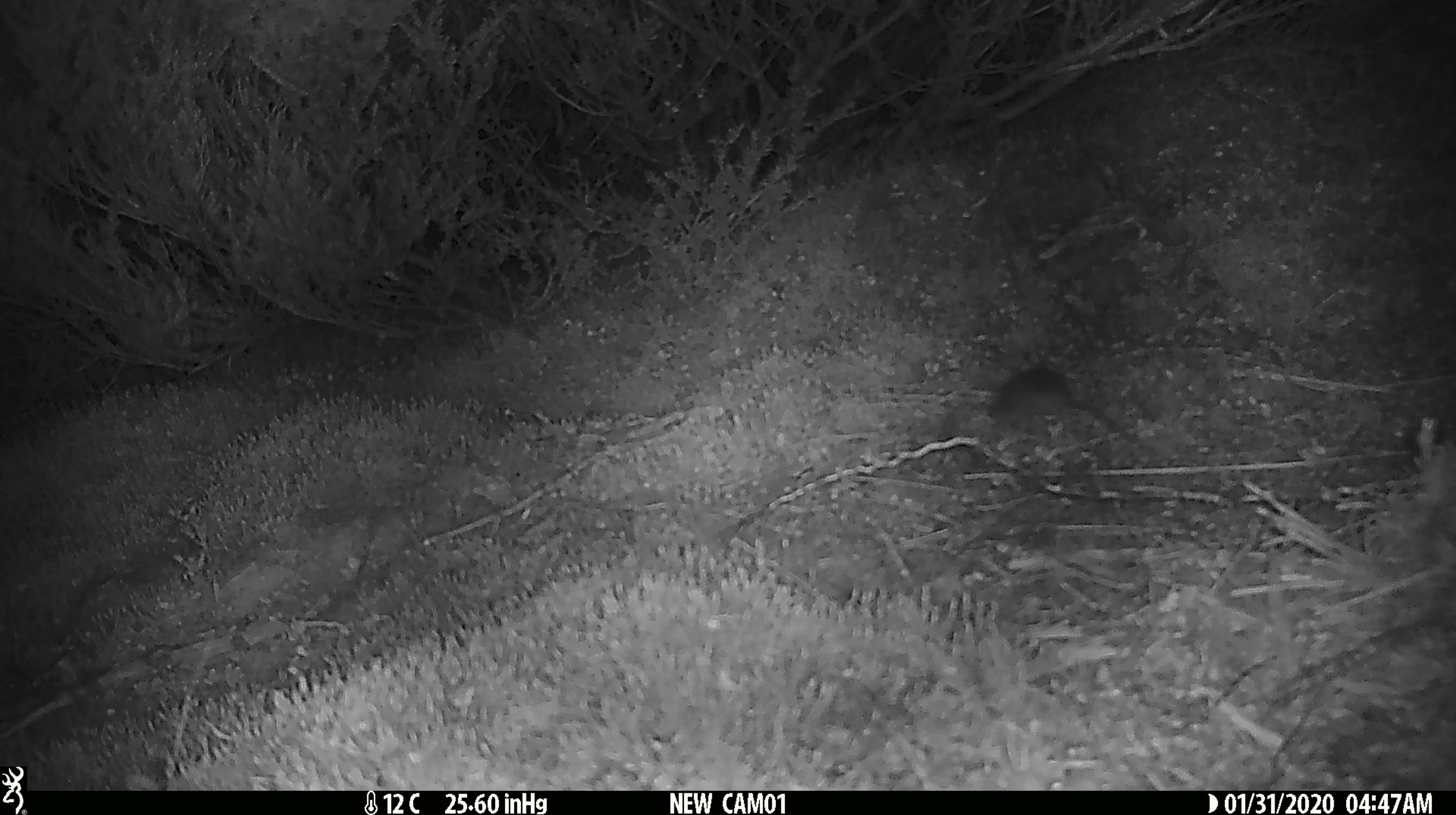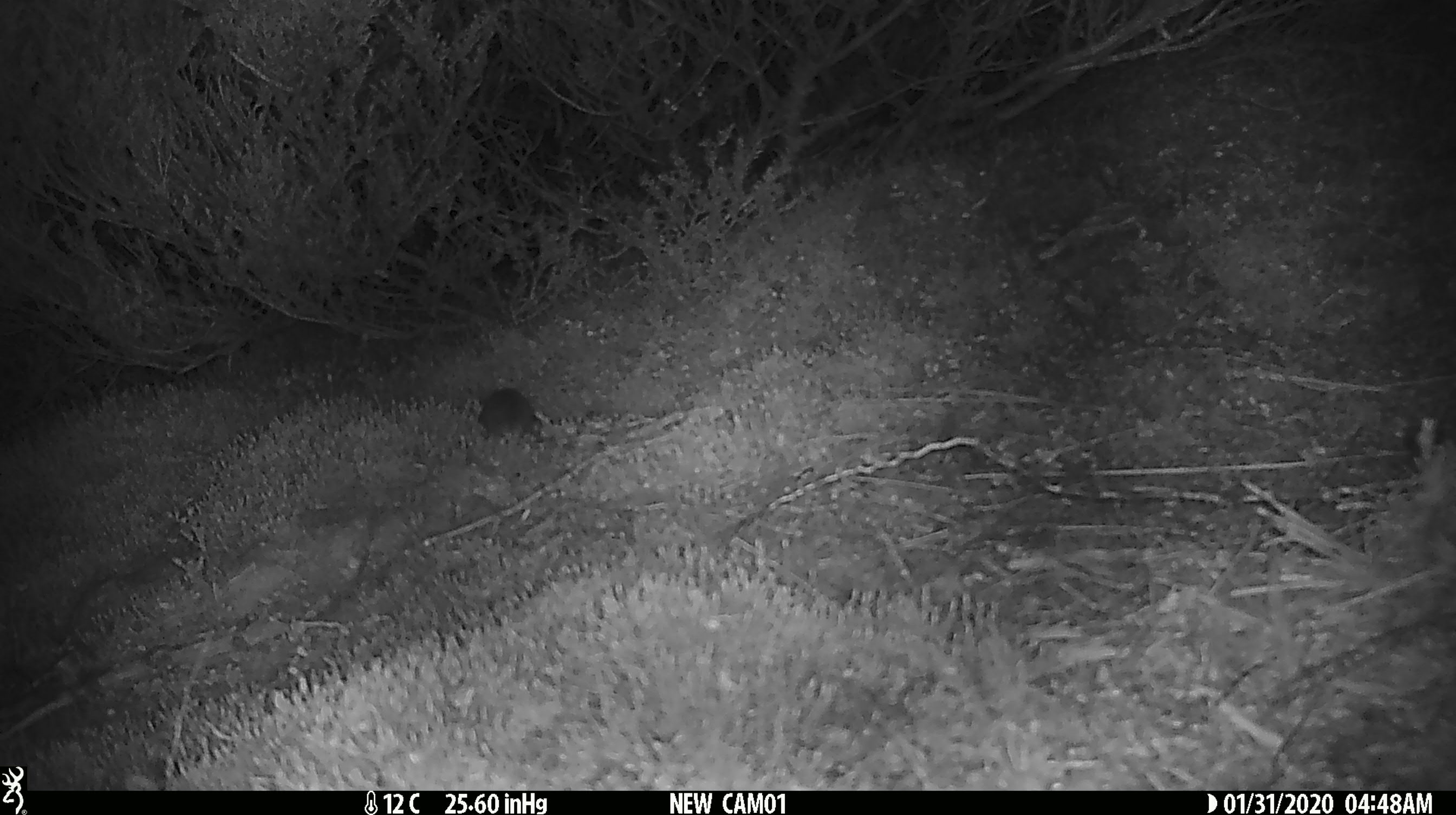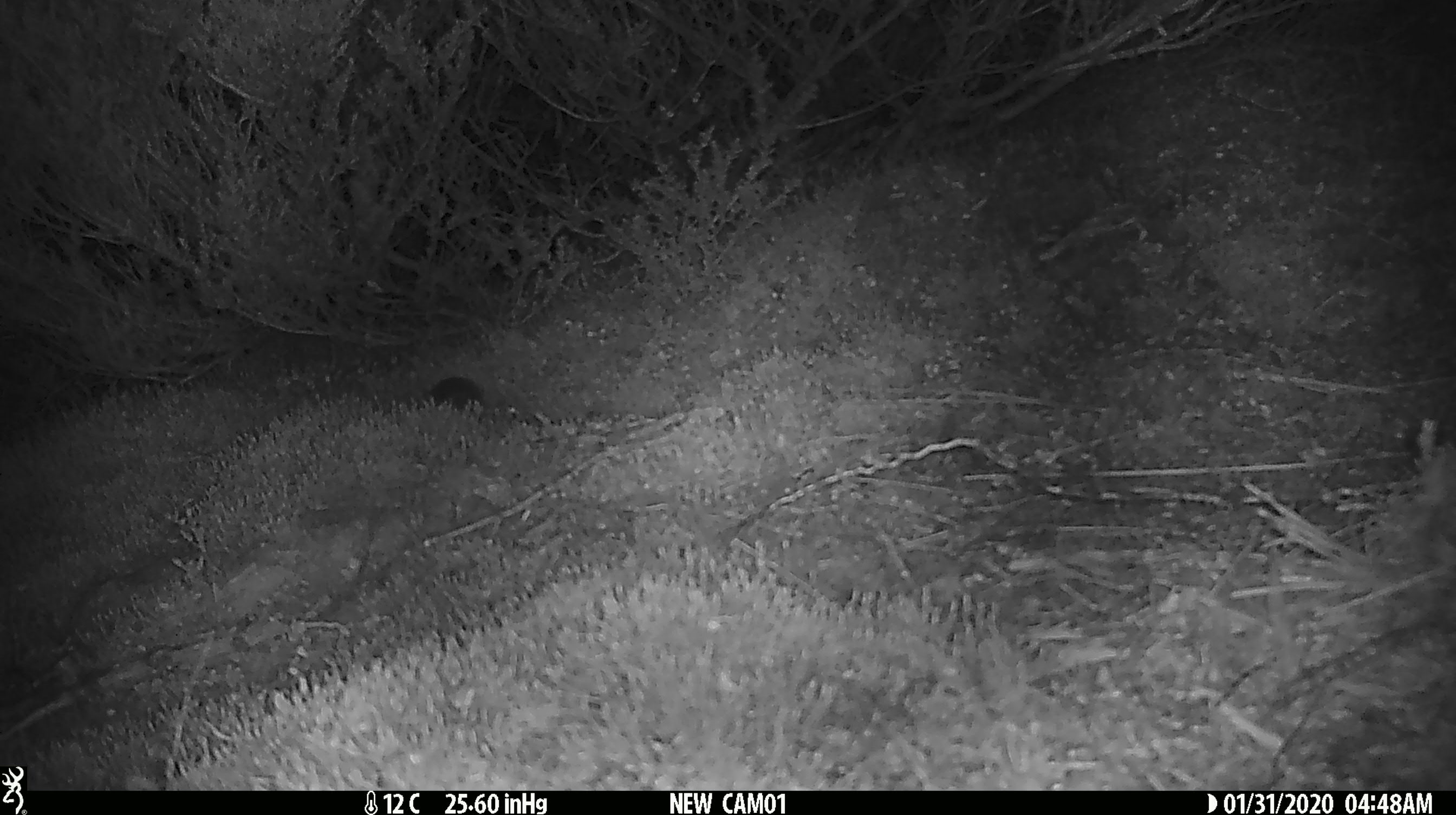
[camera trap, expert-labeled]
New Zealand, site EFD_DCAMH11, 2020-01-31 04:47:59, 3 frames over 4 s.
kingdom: Animalia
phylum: Chordata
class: Mammalia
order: Rodentia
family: Muridae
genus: Mus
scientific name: Mus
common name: mouse